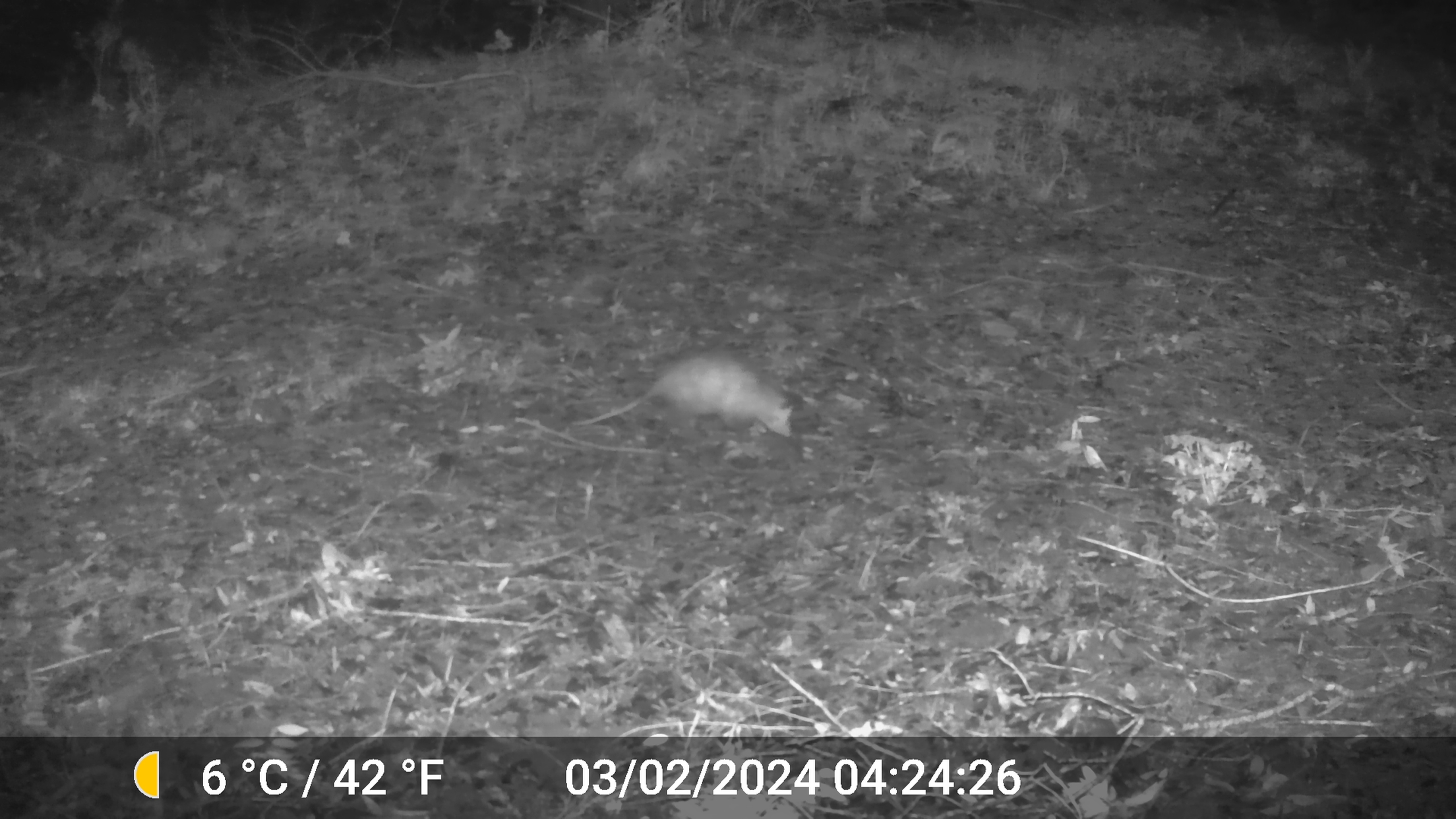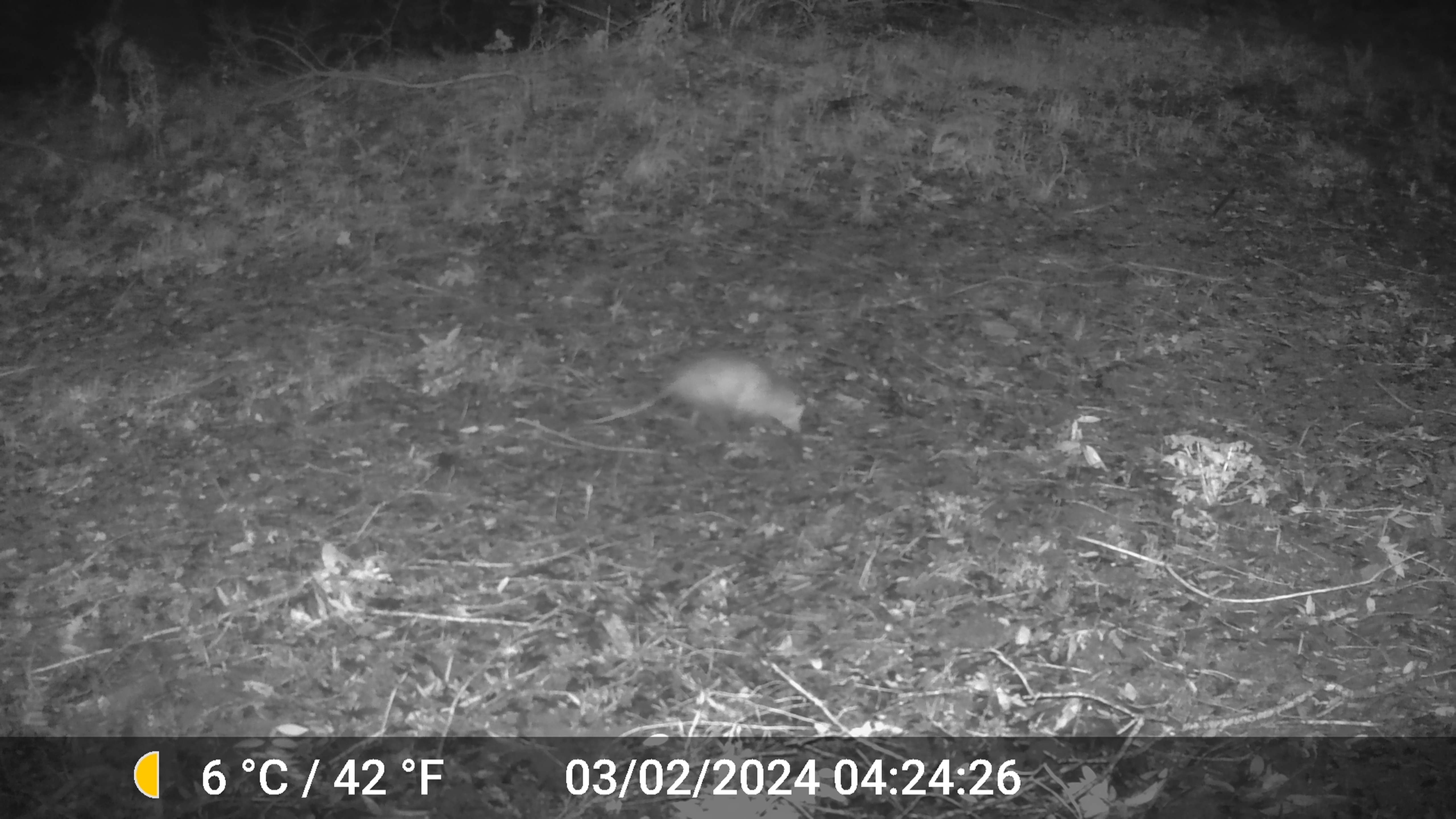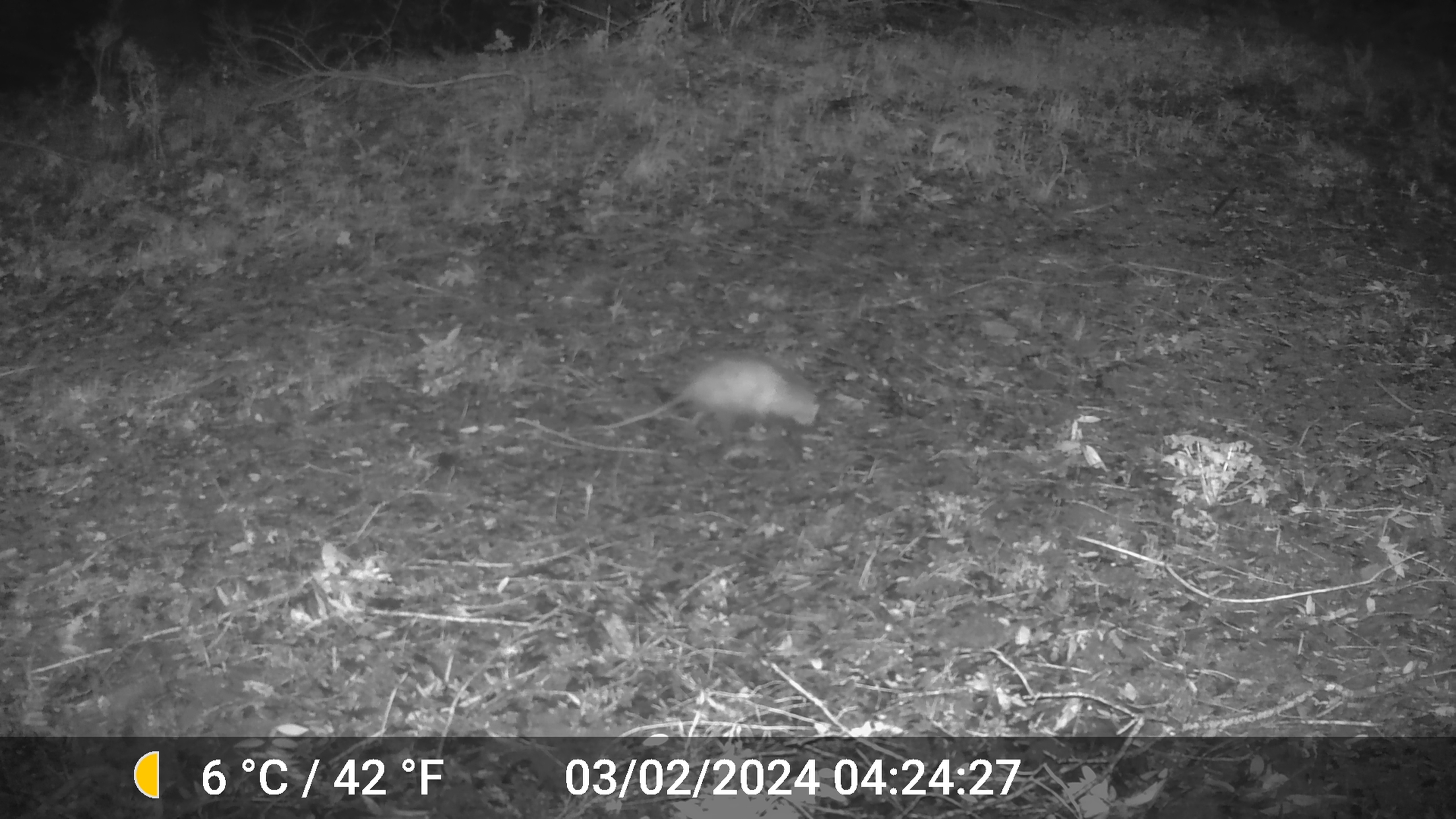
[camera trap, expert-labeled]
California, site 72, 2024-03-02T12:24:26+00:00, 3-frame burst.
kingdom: Animalia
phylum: Chordata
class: Mammalia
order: Didelphimorphia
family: Didelphidae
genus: Didelphis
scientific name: Didelphis virginiana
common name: virginia opossum